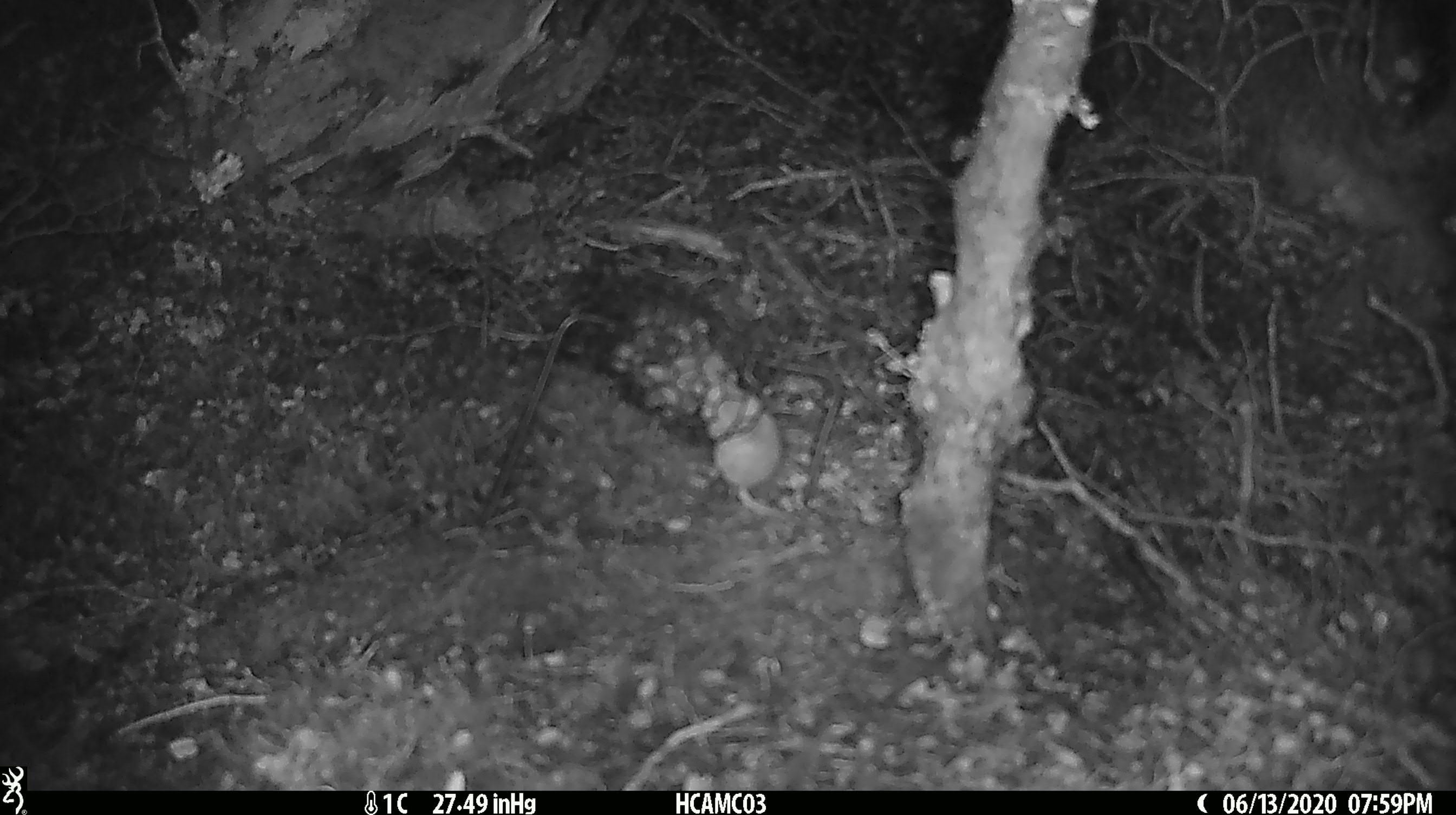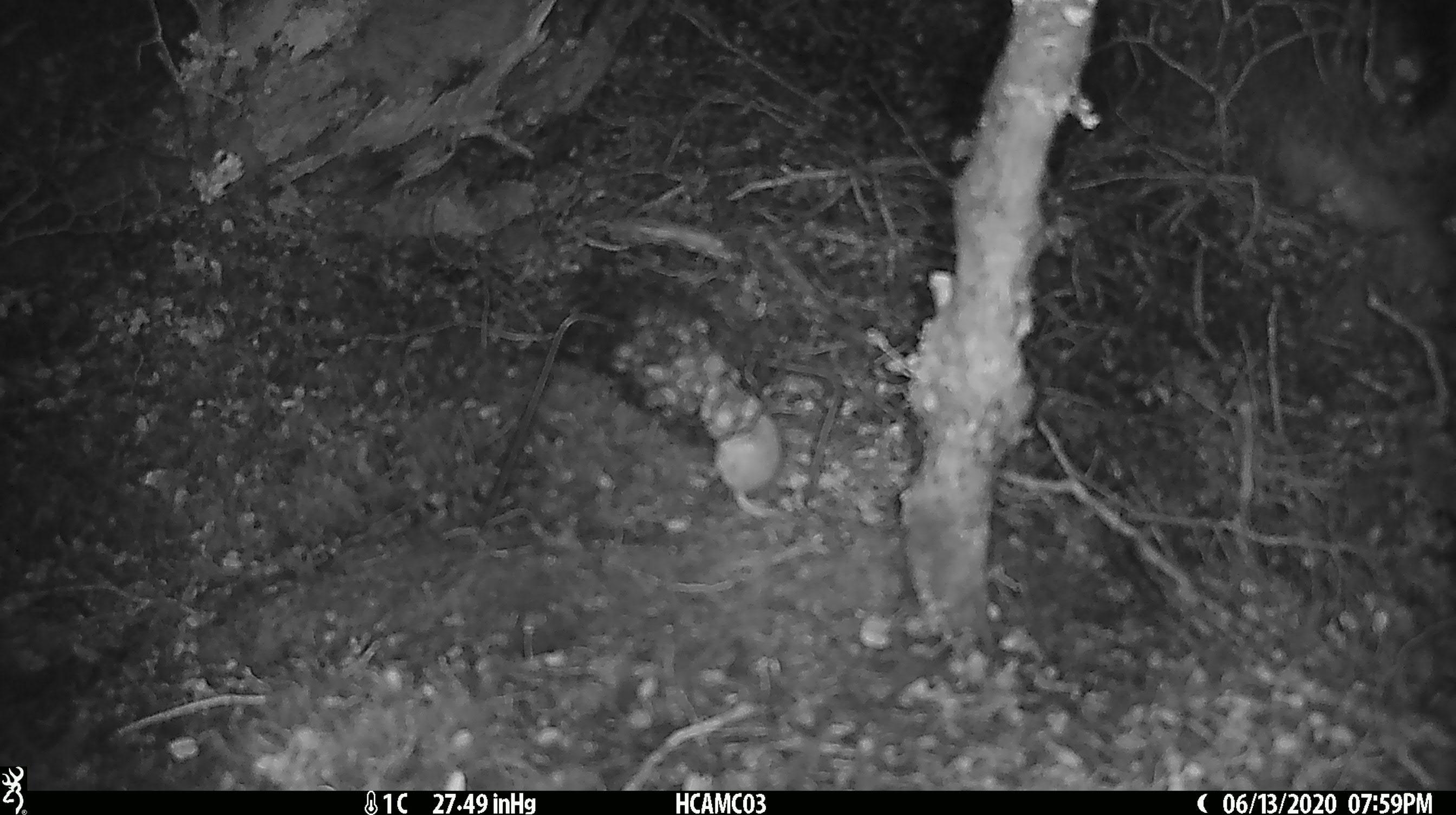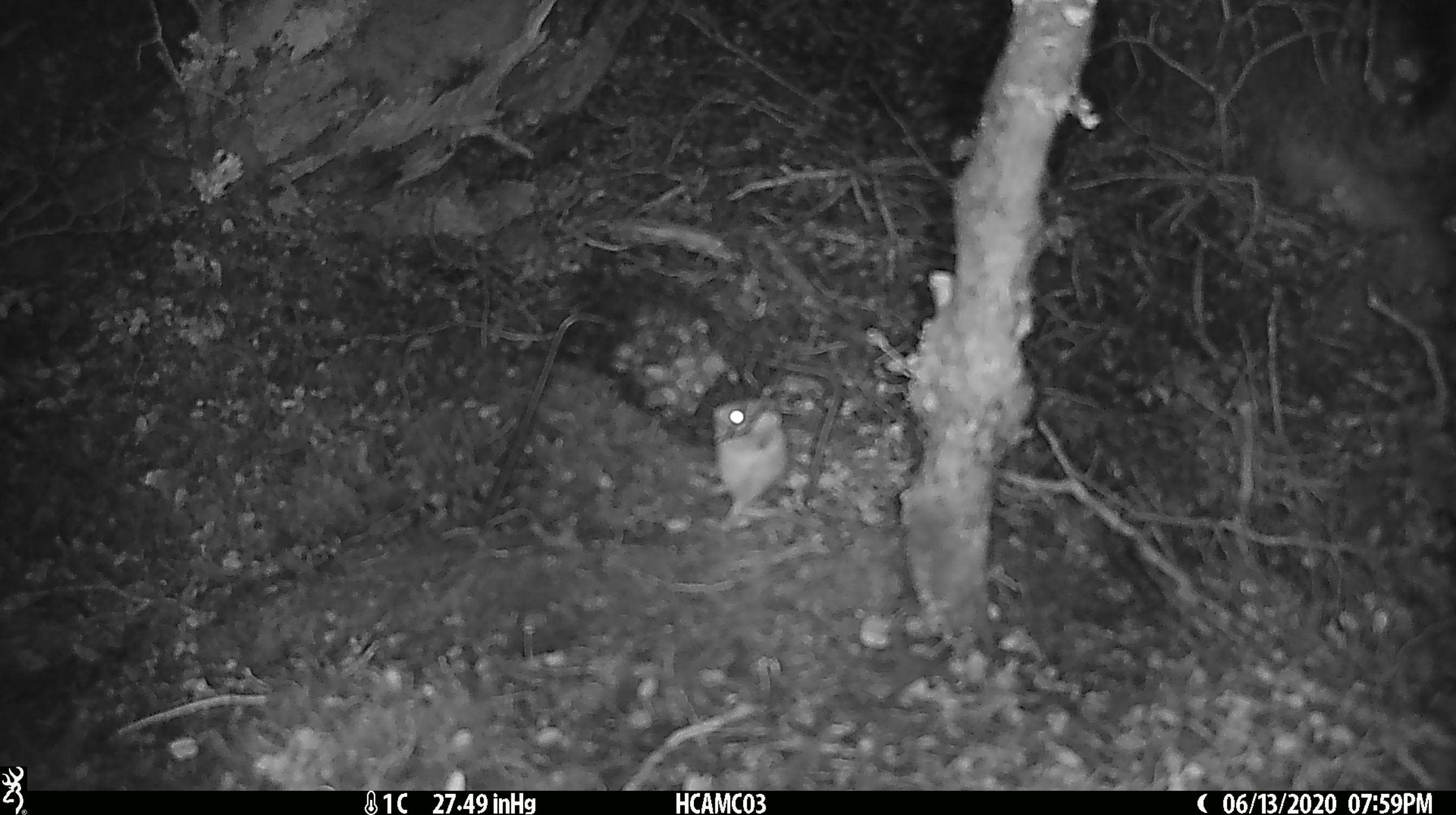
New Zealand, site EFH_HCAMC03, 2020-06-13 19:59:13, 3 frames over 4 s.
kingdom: Animalia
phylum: Chordata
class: Mammalia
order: Rodentia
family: Muridae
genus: Mus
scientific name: Mus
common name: mouse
Mouse (Mus).